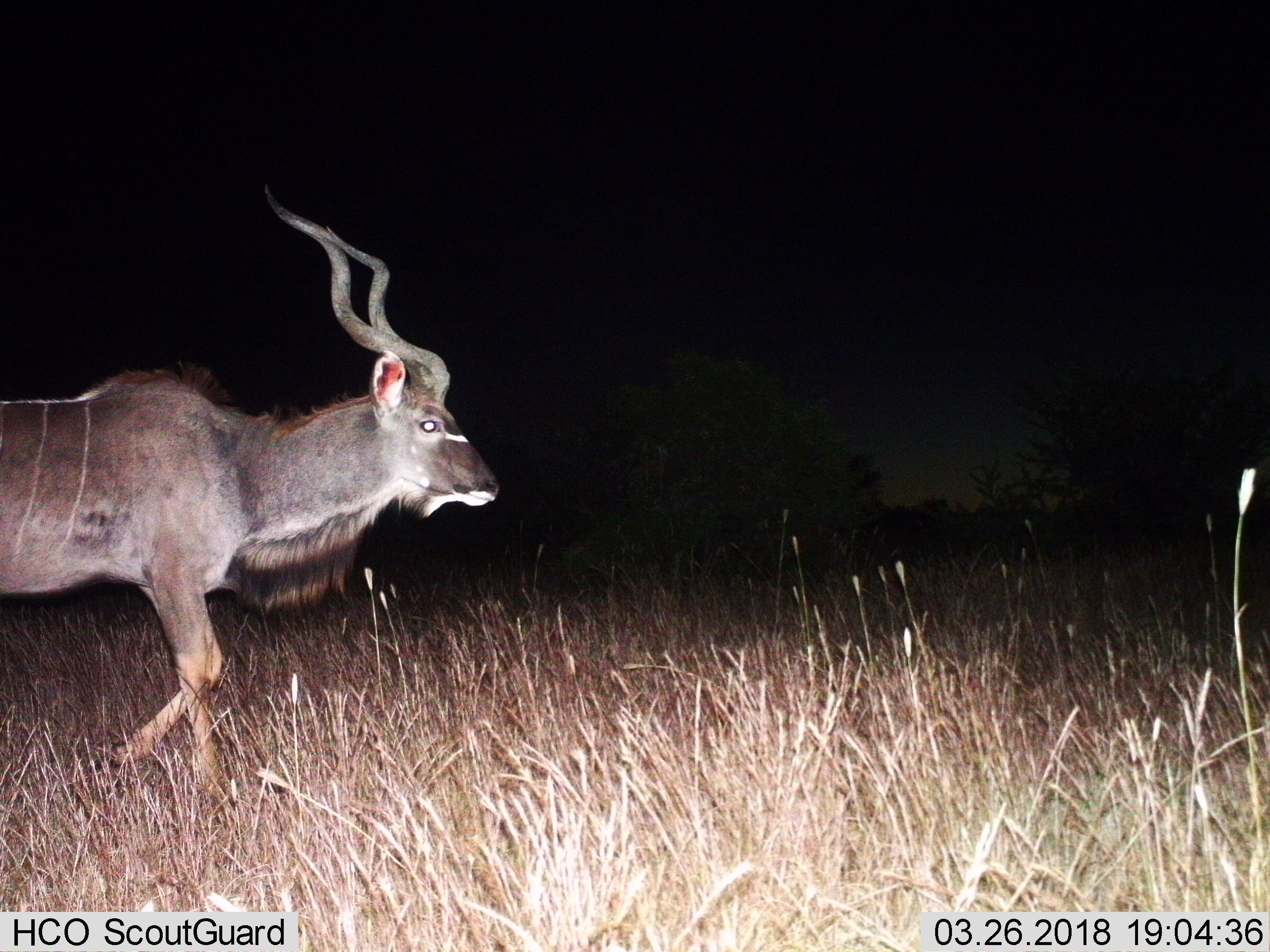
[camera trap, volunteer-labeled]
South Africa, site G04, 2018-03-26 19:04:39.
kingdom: Animalia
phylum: Chordata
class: Mammalia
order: Artiodactyla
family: Bovidae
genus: Tragelaphus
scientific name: Tragelaphus strepsiceros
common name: greater kudu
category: kudu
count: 1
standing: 11%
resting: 0%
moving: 89%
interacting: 0%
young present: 0%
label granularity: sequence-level